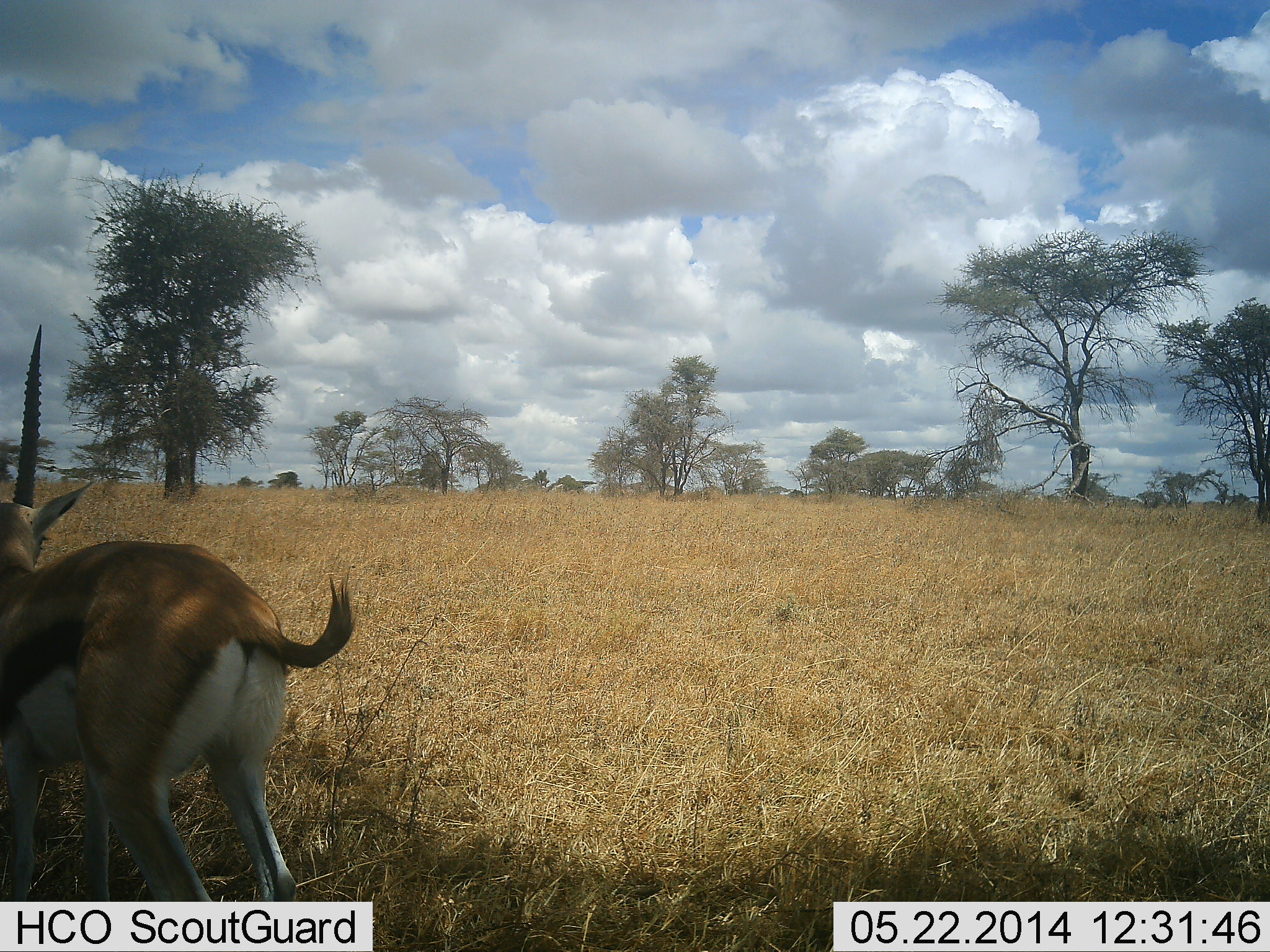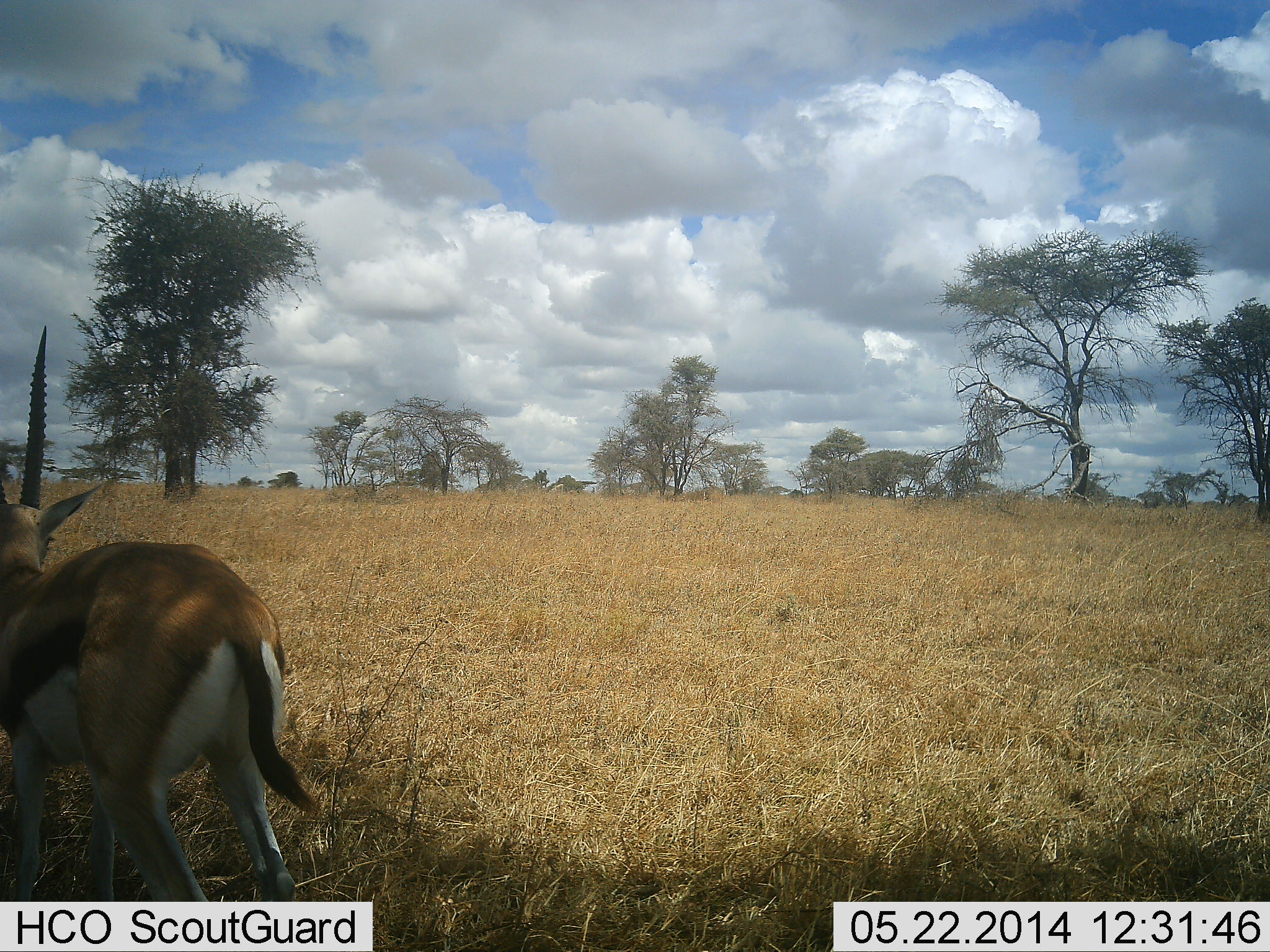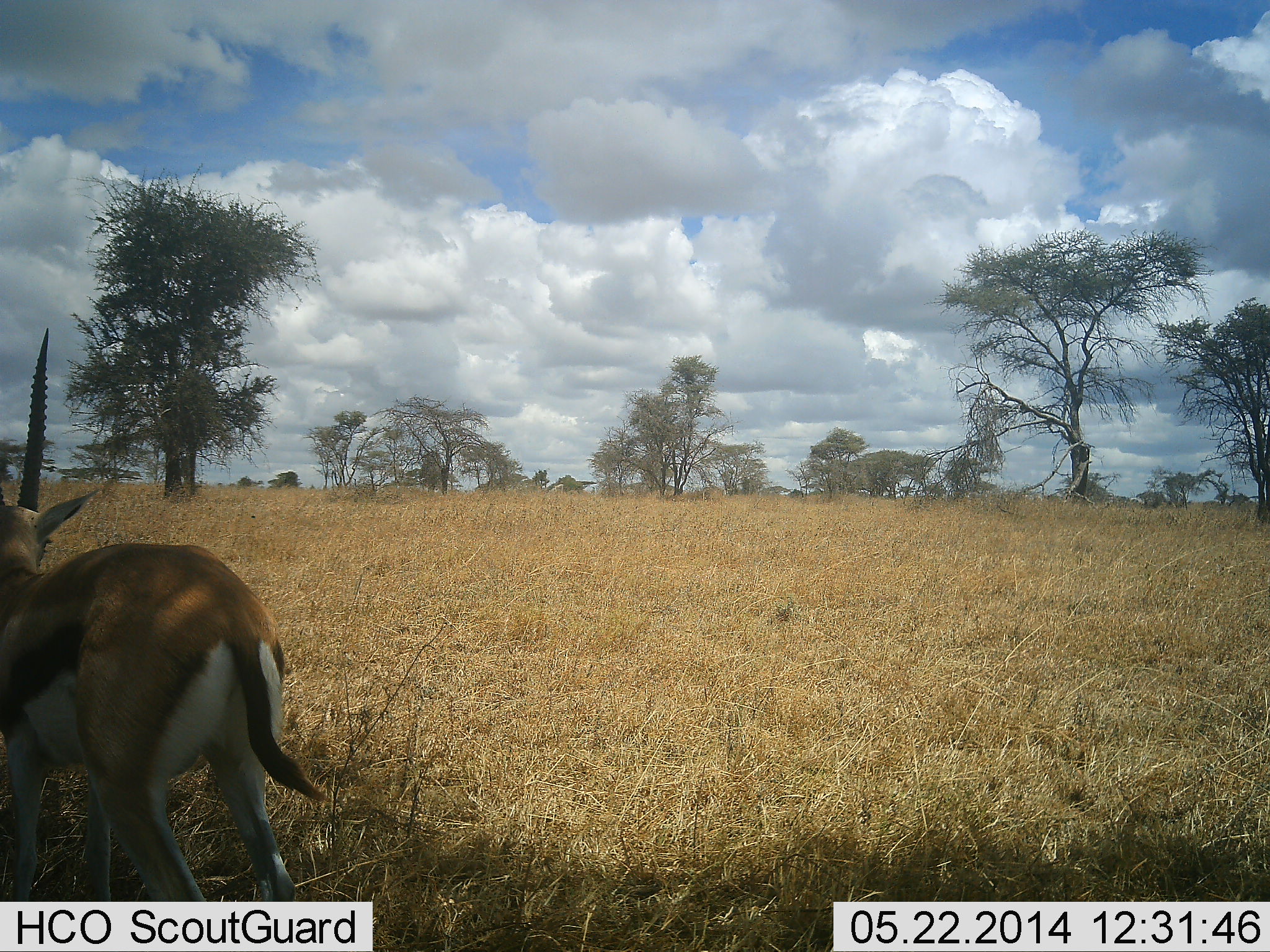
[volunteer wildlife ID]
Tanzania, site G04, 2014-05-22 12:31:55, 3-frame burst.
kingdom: Animalia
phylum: Chordata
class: Mammalia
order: Artiodactyla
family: Bovidae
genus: Eudorcas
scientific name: Eudorcas thomsonii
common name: thomson's gazelle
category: gazellethomsons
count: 1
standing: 100%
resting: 0%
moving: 0%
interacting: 0%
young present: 0%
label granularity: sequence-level